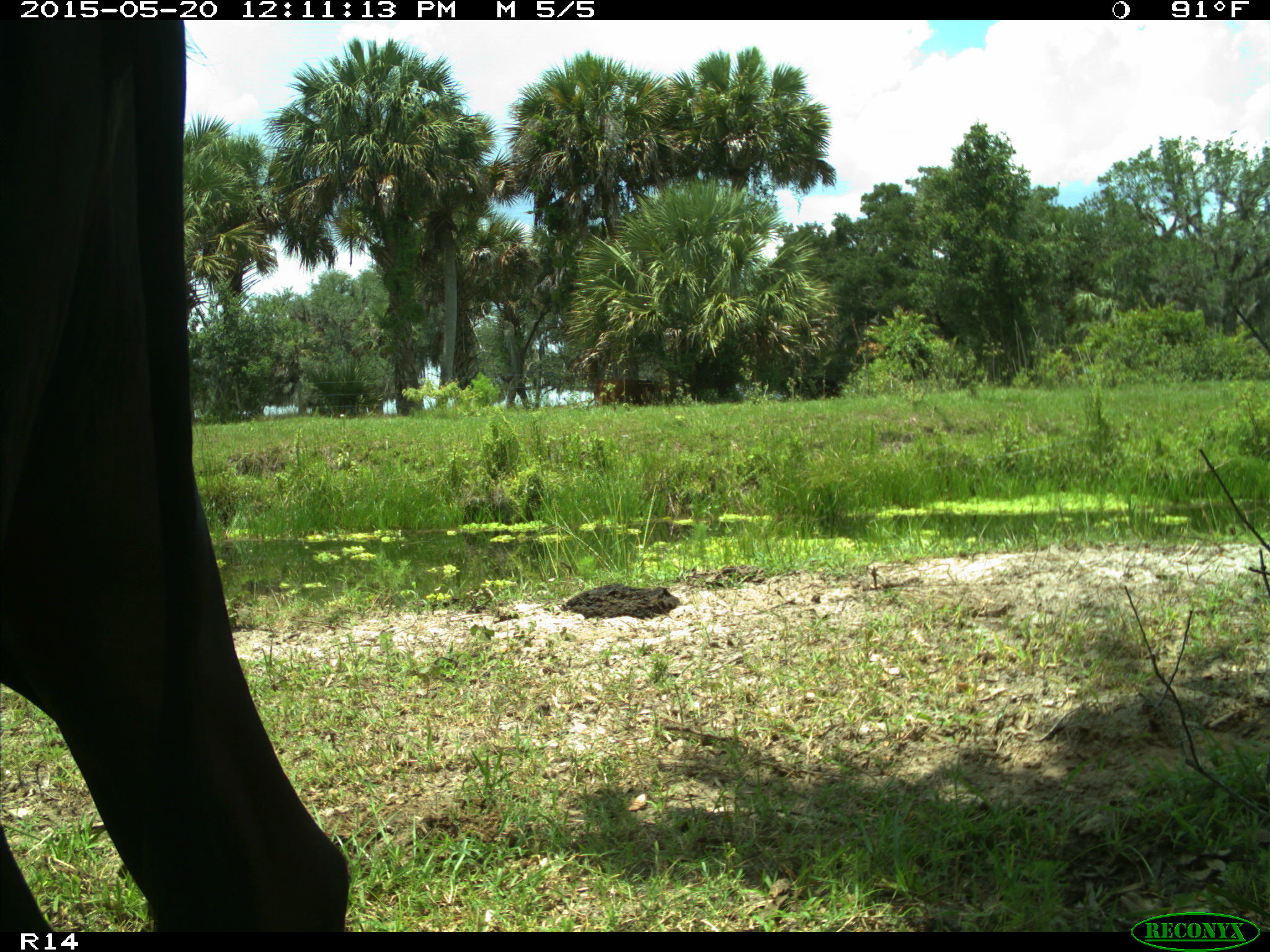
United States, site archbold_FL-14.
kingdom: Animalia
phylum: Chordata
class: Mammalia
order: Artiodactyla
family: Bovidae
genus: Bos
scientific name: Bos taurus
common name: domestic cow